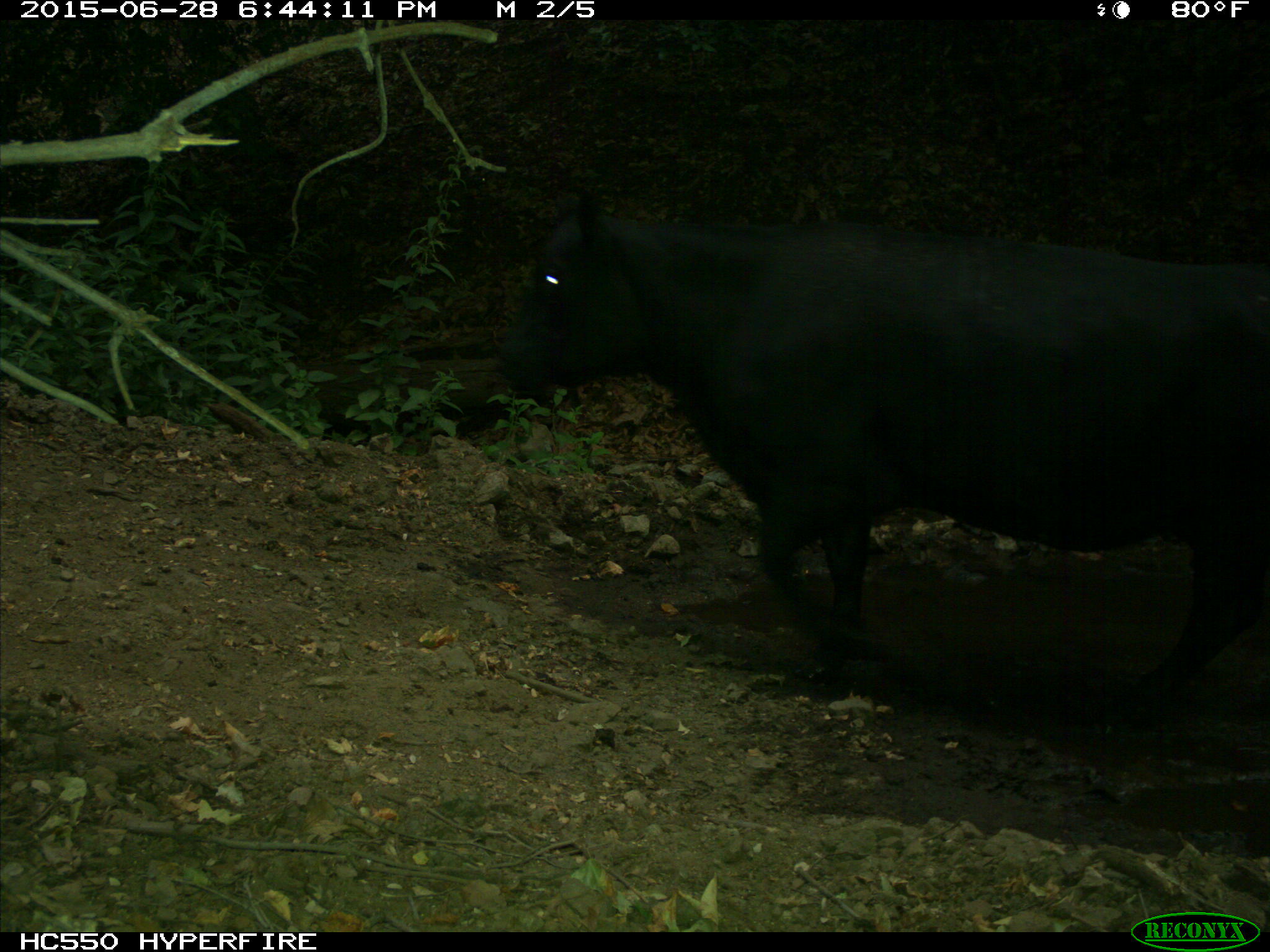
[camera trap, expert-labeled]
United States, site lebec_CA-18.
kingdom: Animalia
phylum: Chordata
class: Mammalia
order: Artiodactyla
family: Bovidae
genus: Bos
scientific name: Bos taurus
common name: domestic cow